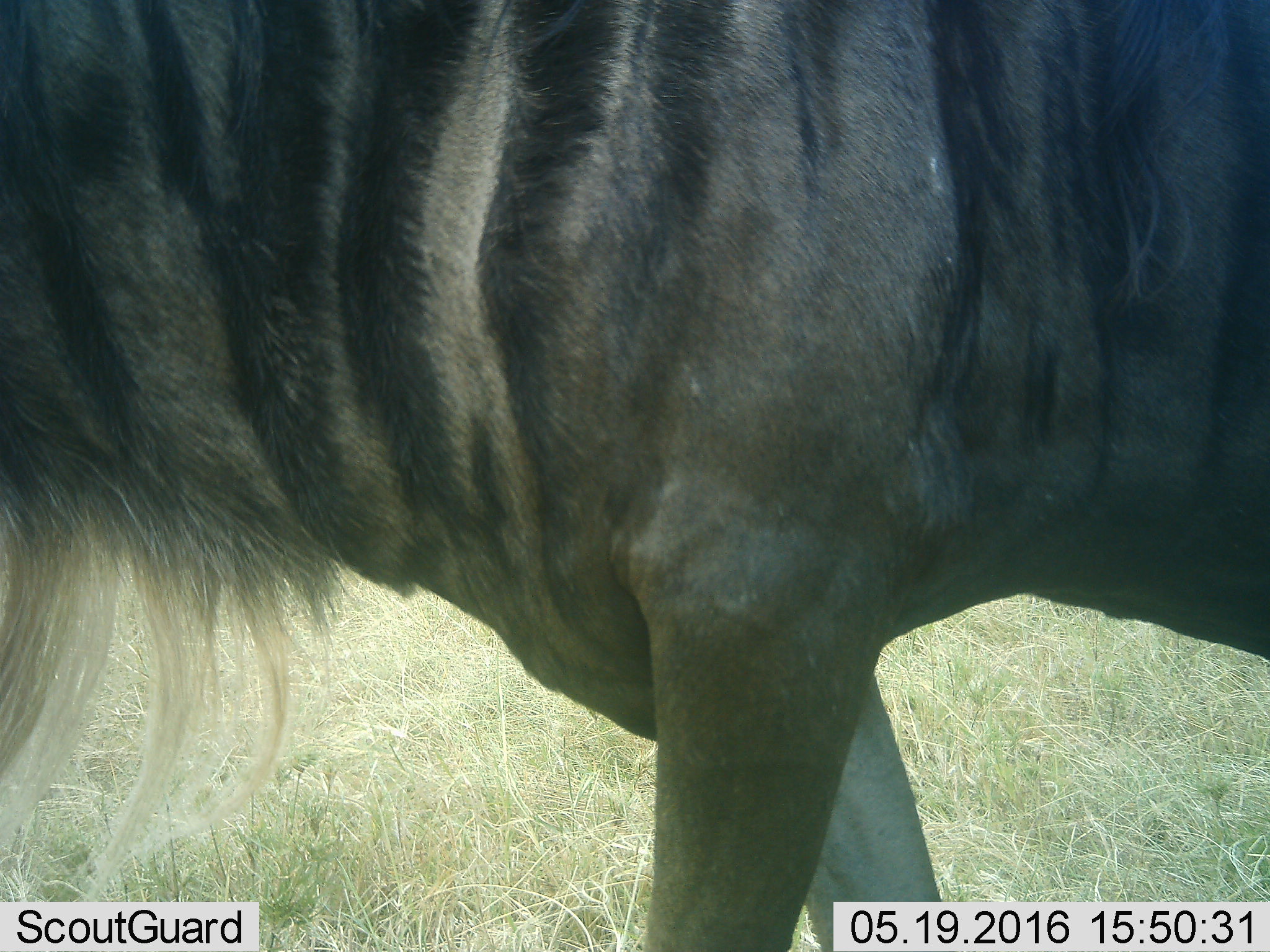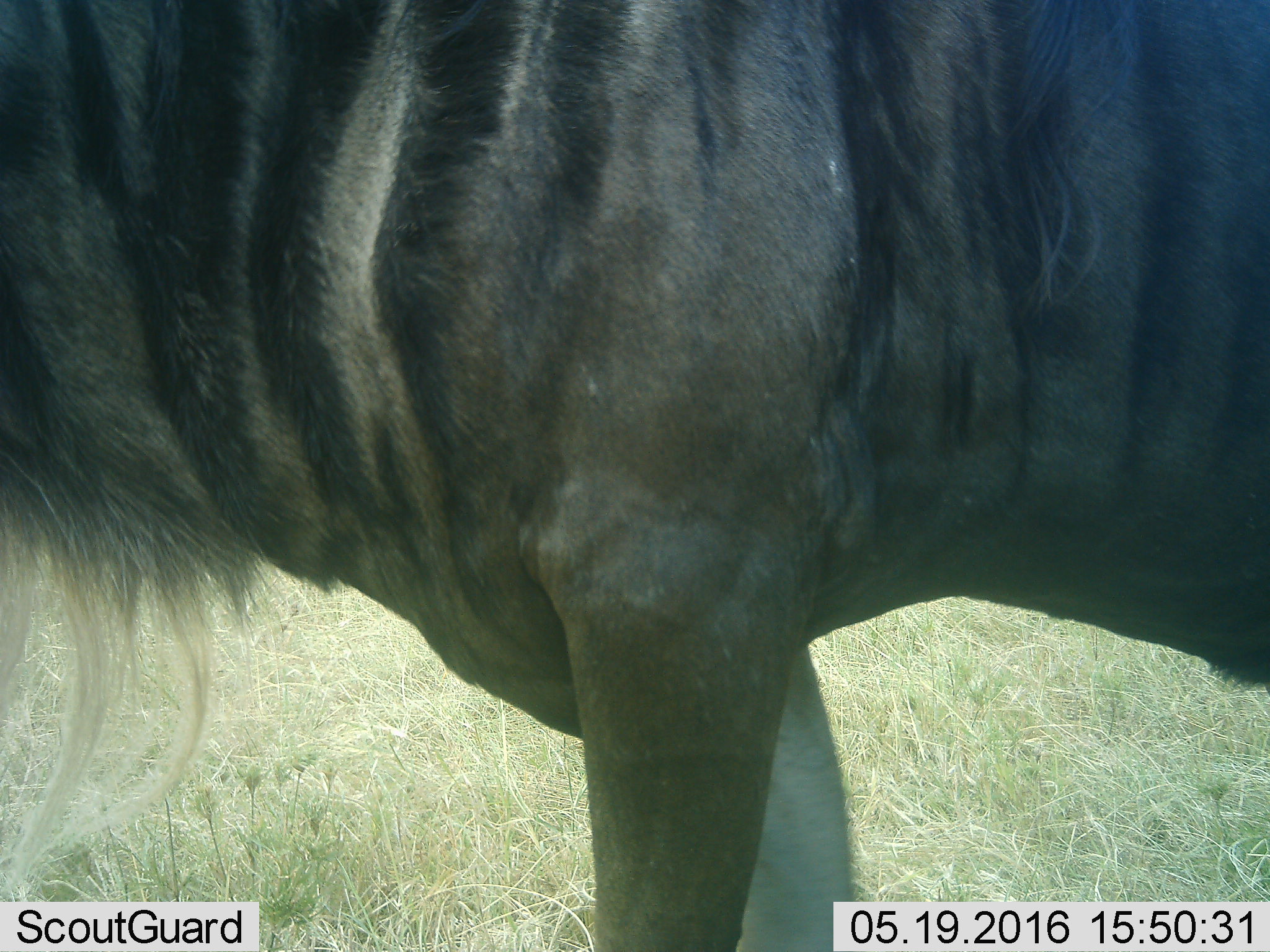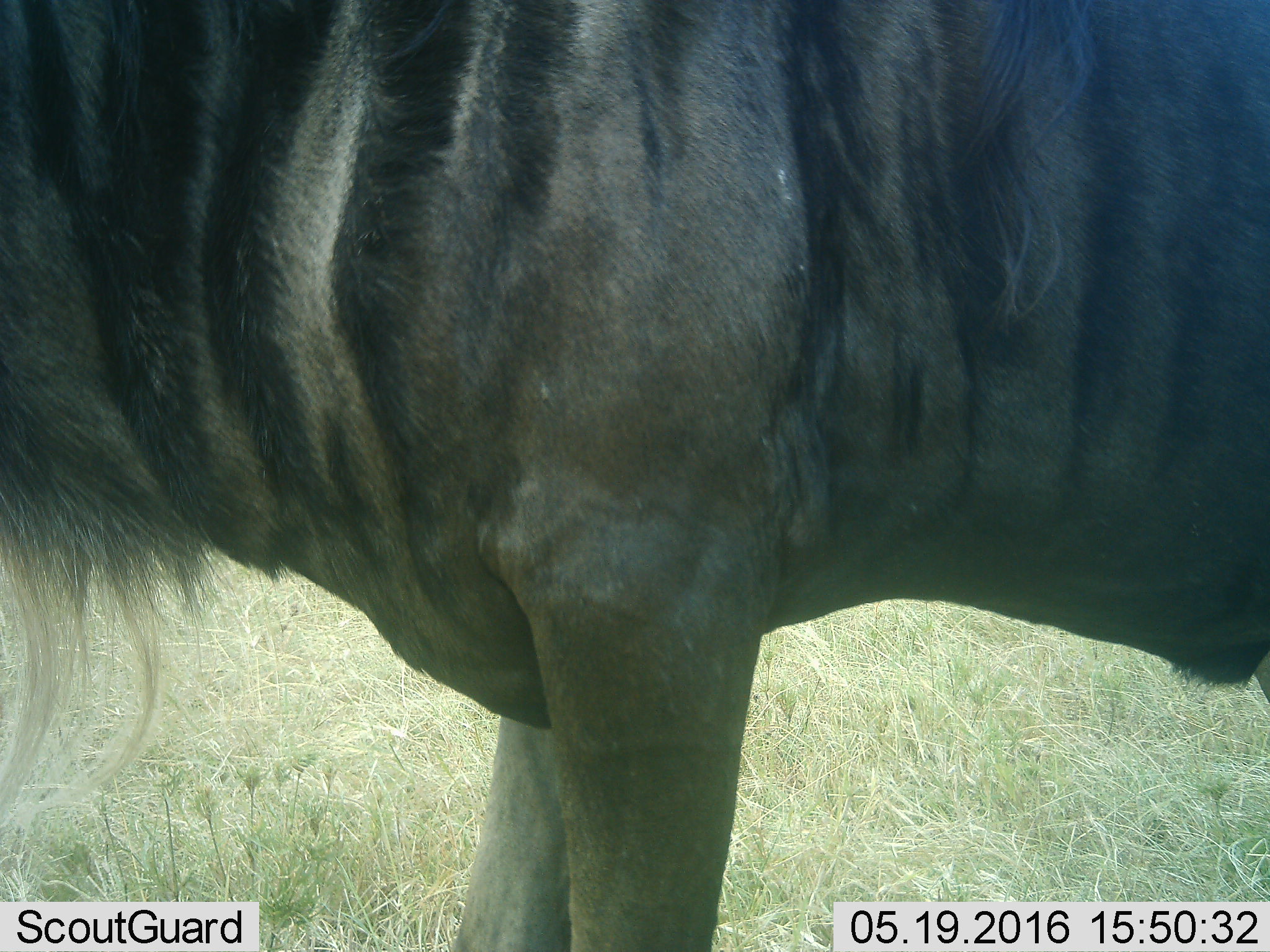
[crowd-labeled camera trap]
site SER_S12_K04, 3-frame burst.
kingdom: Animalia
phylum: Chordata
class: Mammalia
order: Artiodactyla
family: Bovidae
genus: Connochaetes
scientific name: Connochaetes taurinus taurinus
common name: blue wildebeest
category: wildebeestblue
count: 1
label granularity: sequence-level